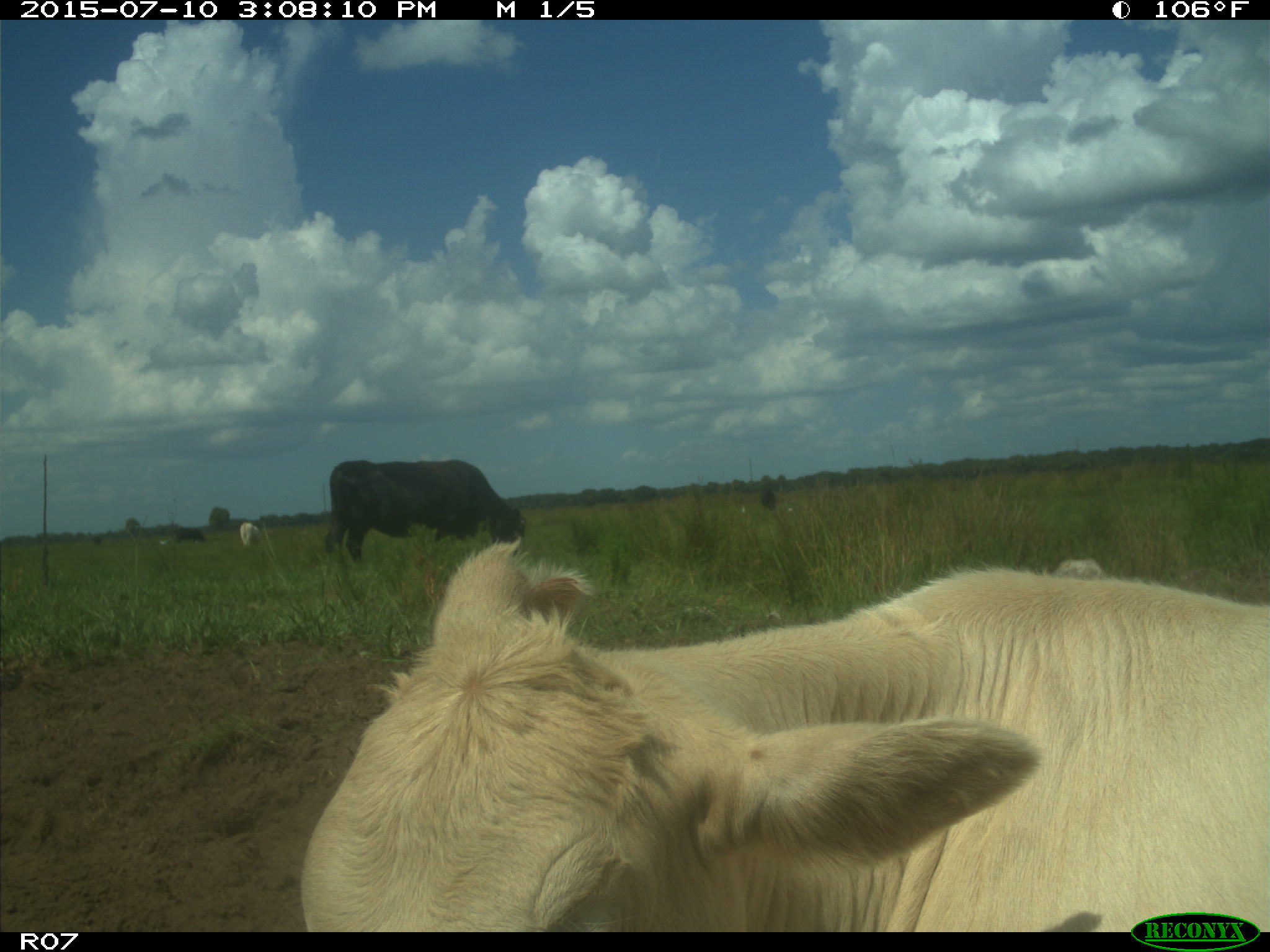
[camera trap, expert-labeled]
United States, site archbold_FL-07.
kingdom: Animalia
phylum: Chordata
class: Mammalia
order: Artiodactyla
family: Bovidae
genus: Bos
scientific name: Bos taurus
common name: domestic cow